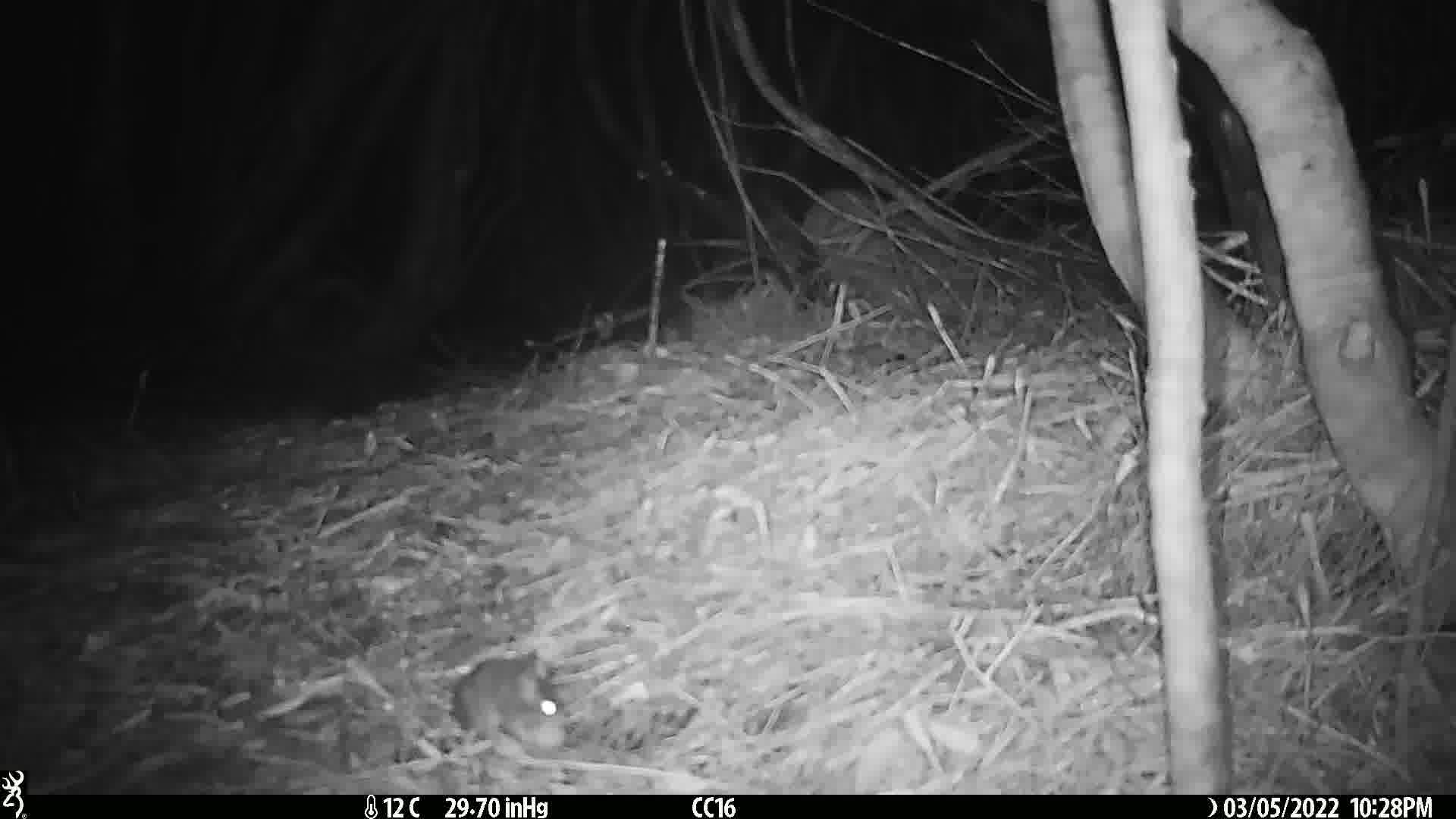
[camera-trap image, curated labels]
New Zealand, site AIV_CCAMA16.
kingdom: Animalia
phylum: Chordata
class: Mammalia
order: Rodentia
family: Muridae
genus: Mus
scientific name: Mus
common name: mouse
Mouse (Mus).